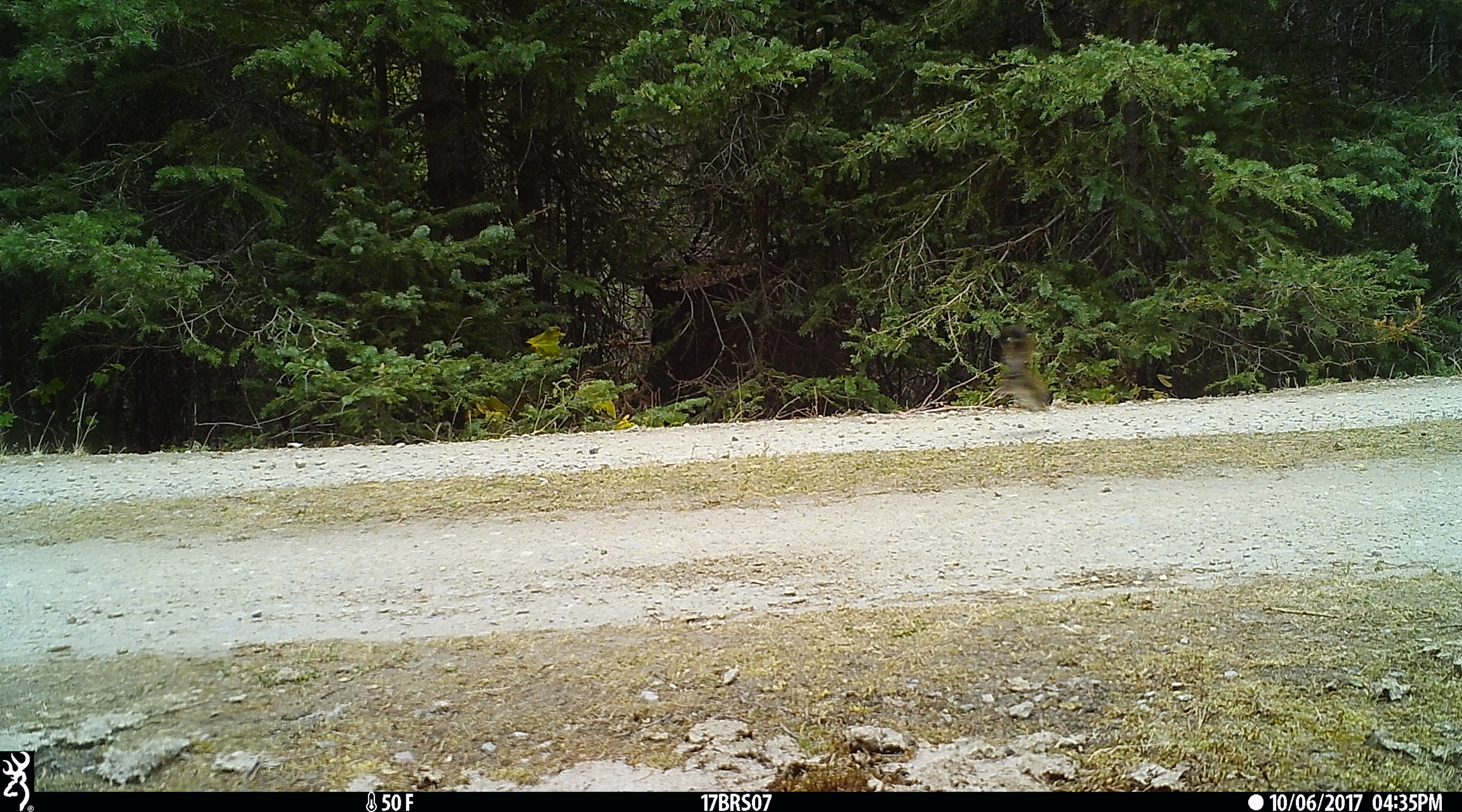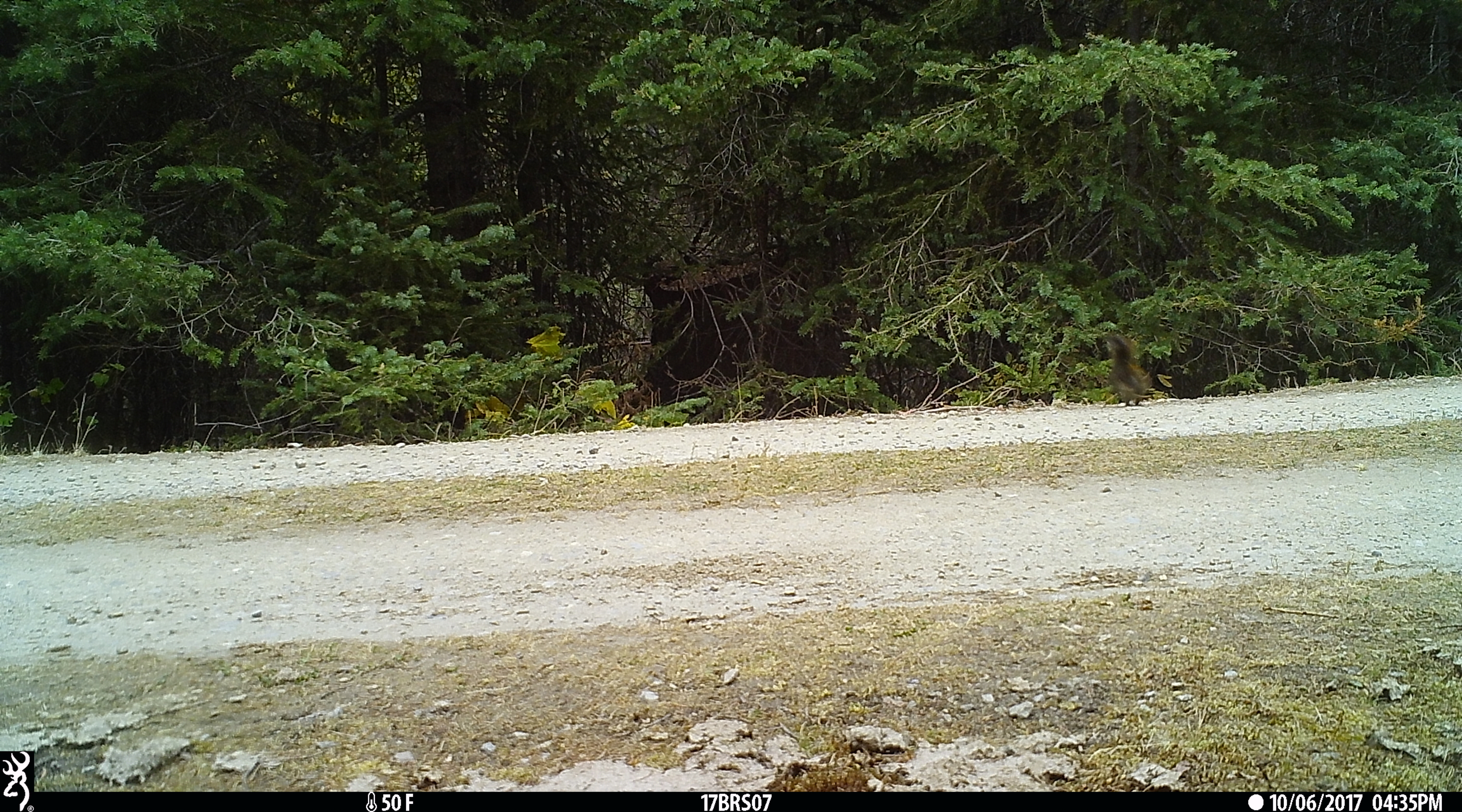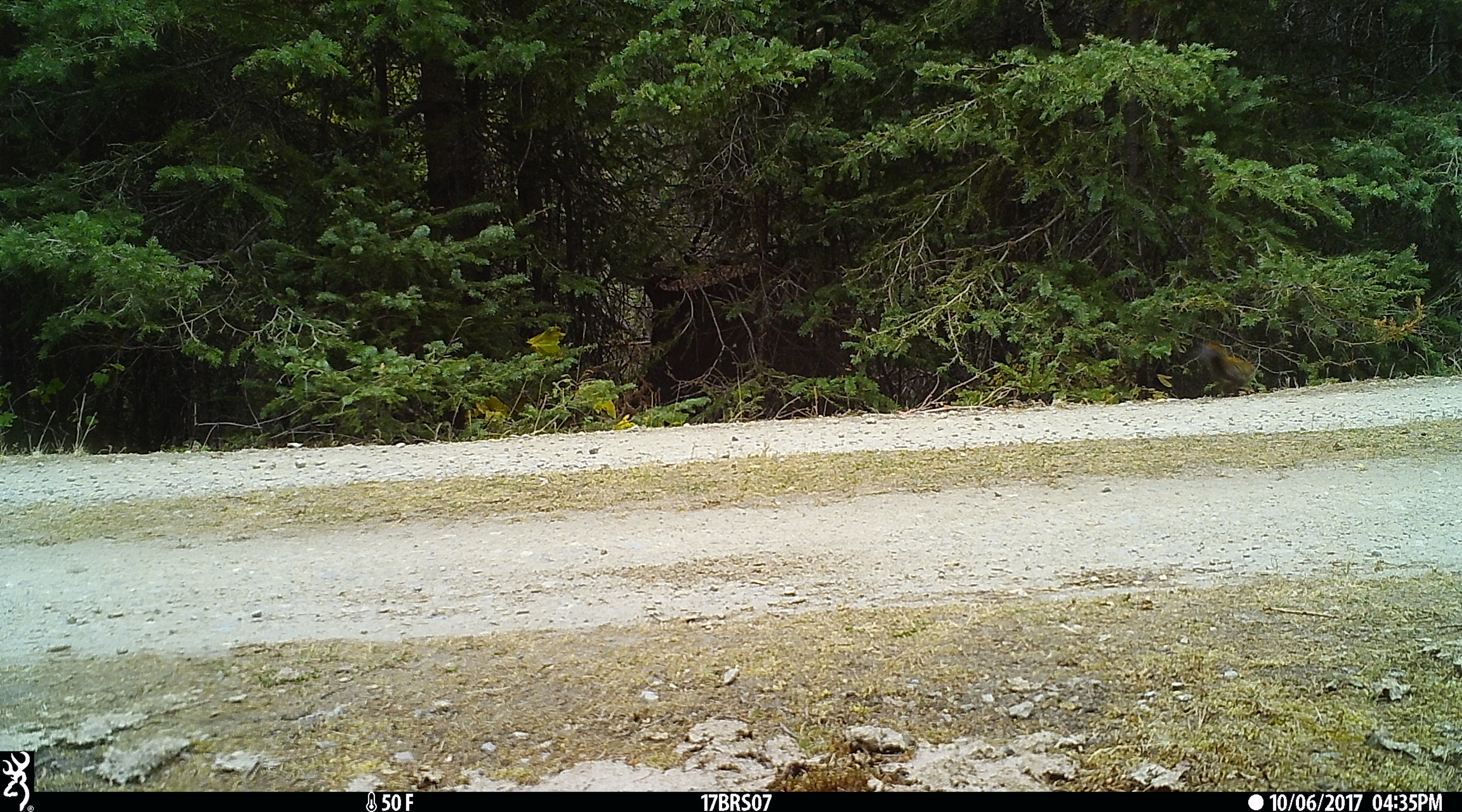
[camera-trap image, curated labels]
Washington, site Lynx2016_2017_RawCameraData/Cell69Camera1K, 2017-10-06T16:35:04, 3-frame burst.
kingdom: Animalia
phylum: Chordata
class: Mammalia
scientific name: Mammalia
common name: small mammal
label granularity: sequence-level